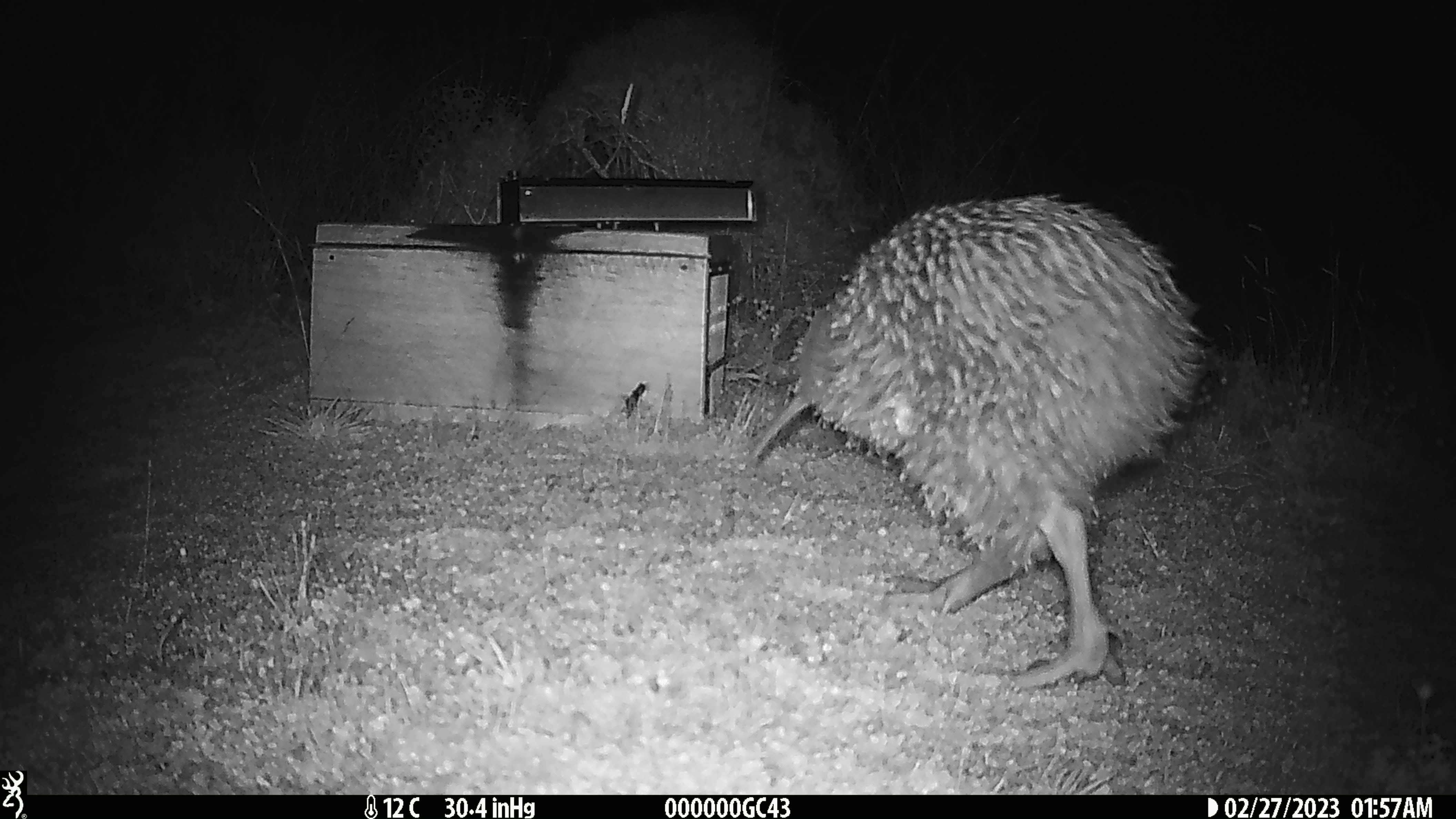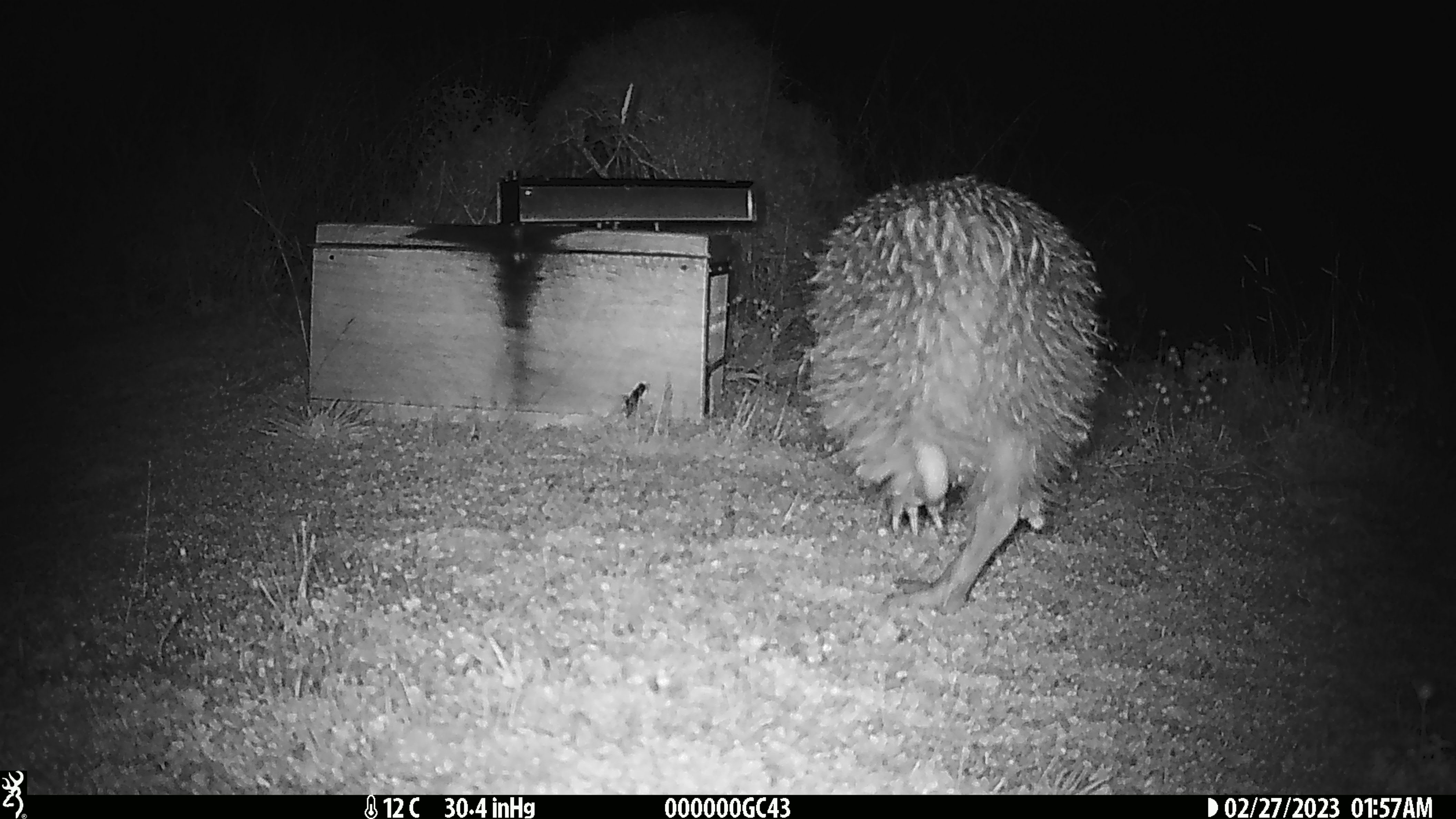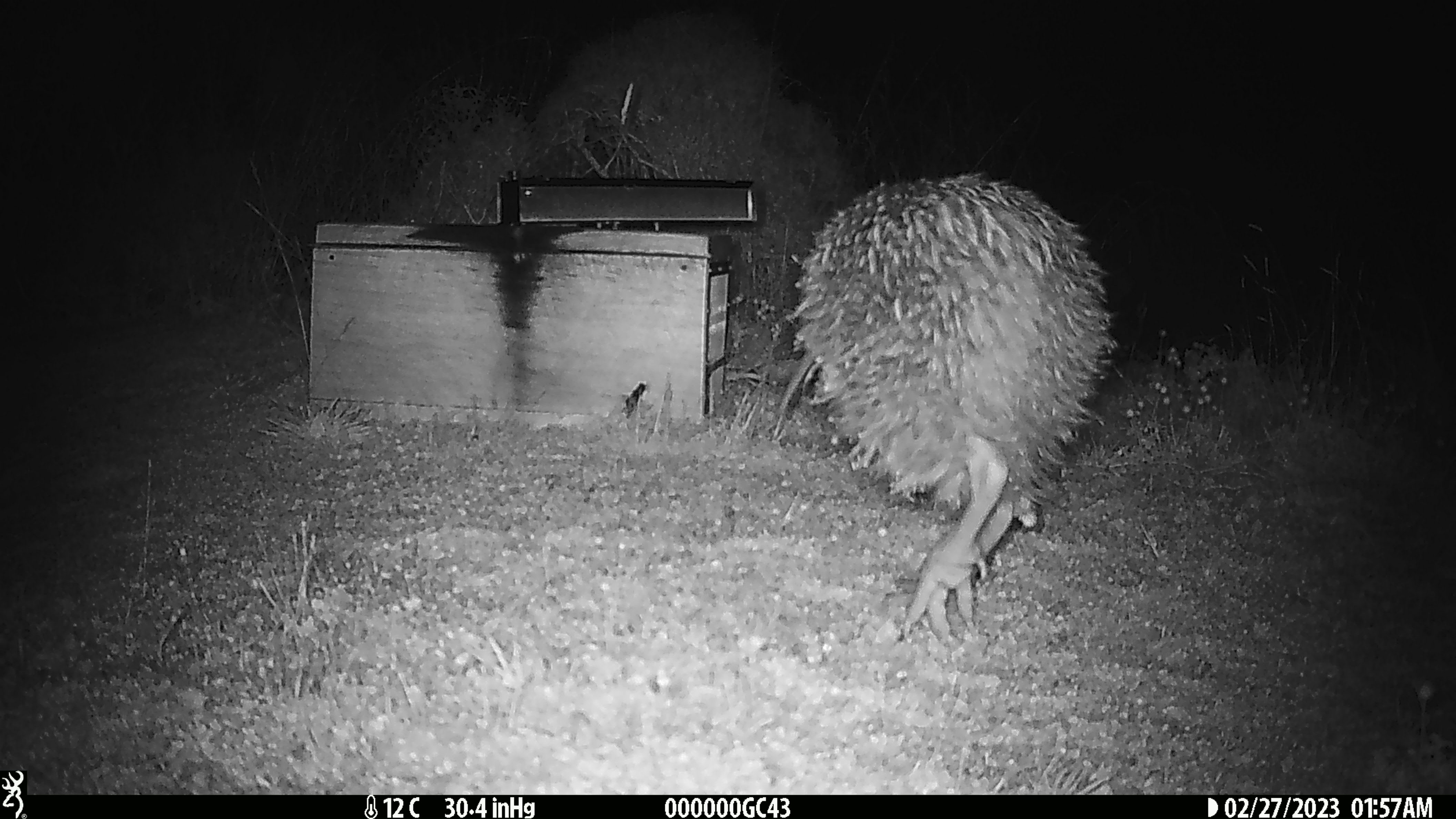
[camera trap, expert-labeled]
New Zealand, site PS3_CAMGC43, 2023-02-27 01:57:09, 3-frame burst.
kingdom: Animalia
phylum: Chordata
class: Aves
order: Apterygiformes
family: Apterygidae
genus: Apteryx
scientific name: Apteryx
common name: kiwi